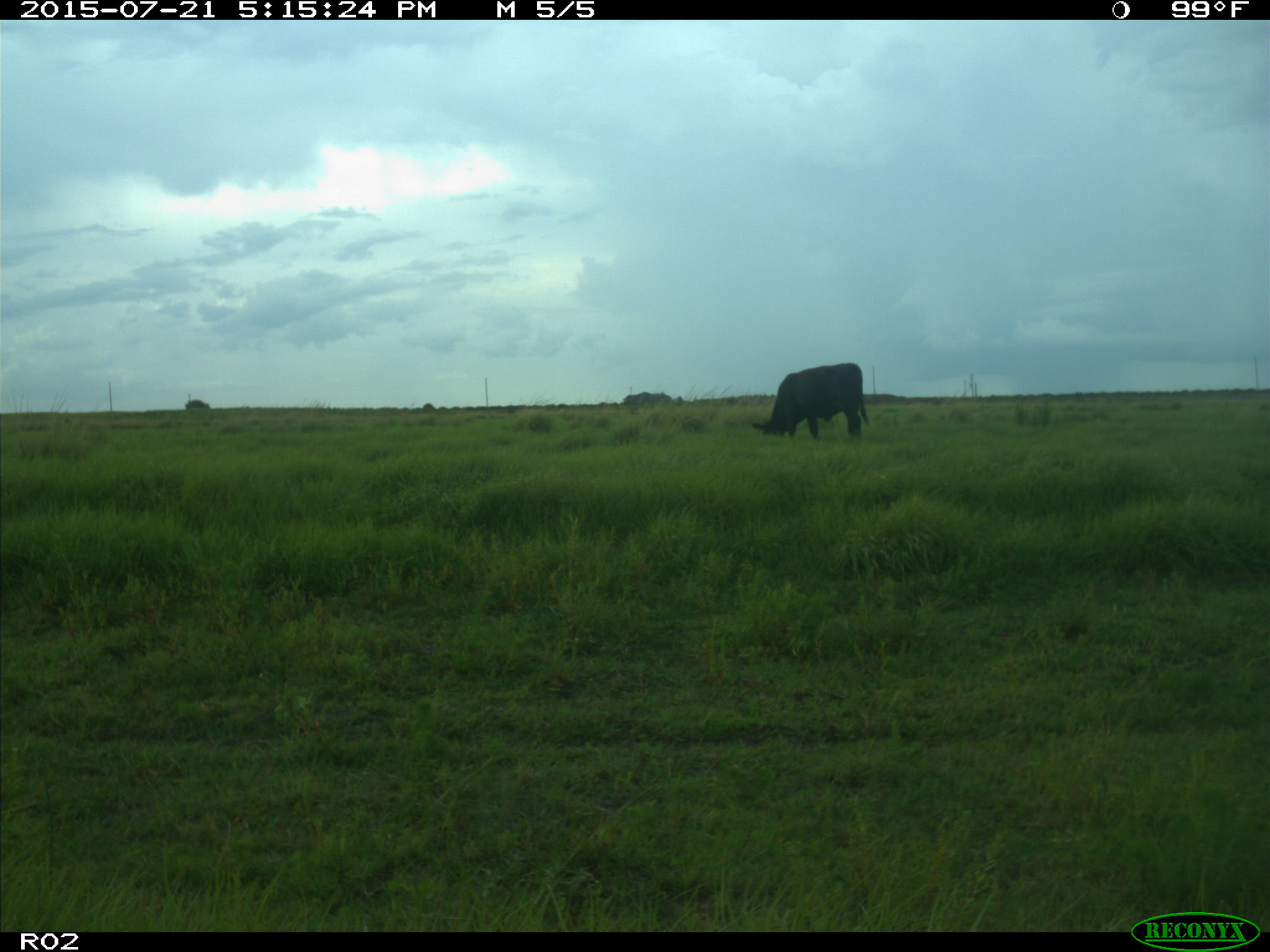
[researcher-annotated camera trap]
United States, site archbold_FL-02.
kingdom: Animalia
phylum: Chordata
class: Mammalia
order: Artiodactyla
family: Bovidae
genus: Bos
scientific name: Bos taurus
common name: domestic cow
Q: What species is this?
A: Bos taurus (domestic cow).